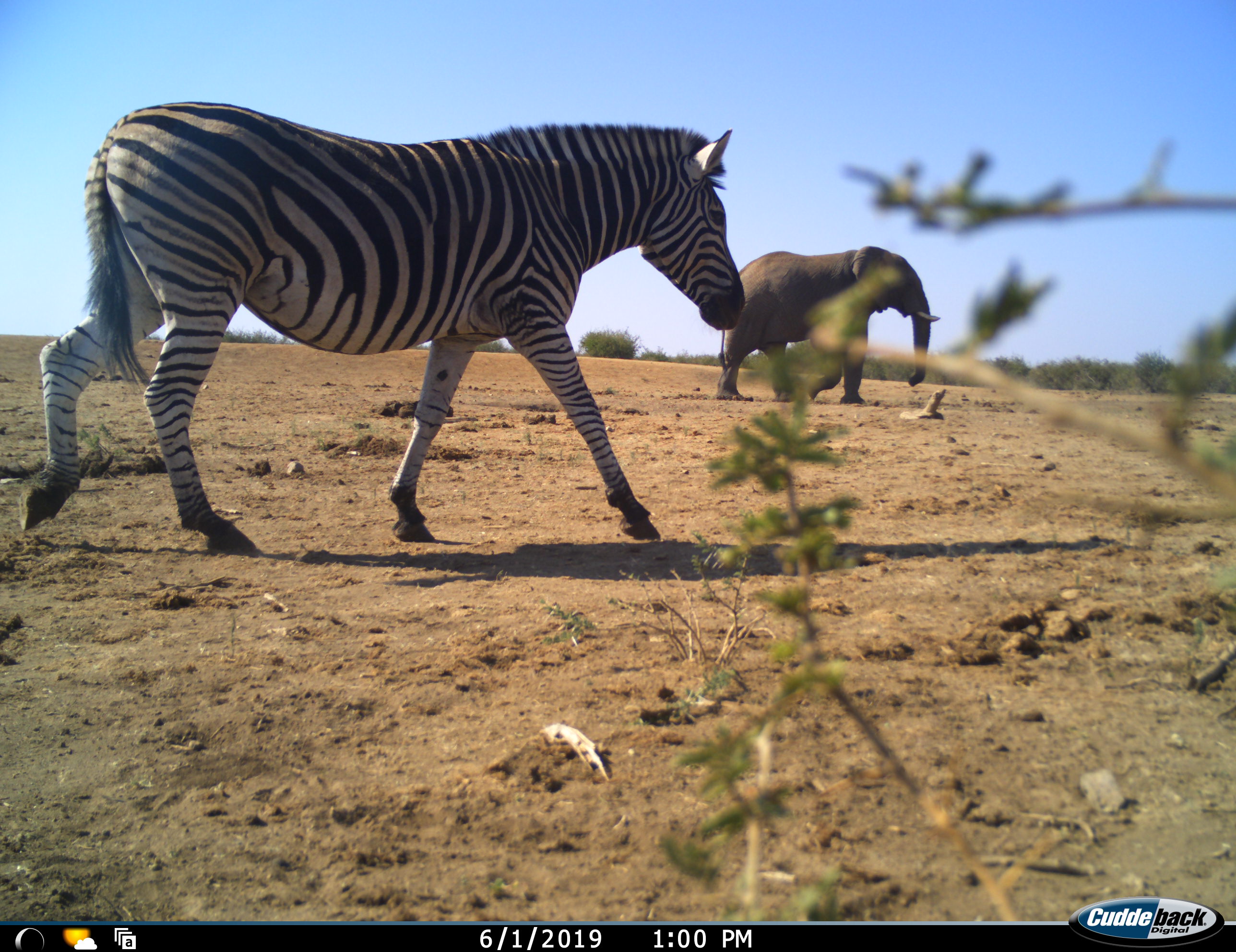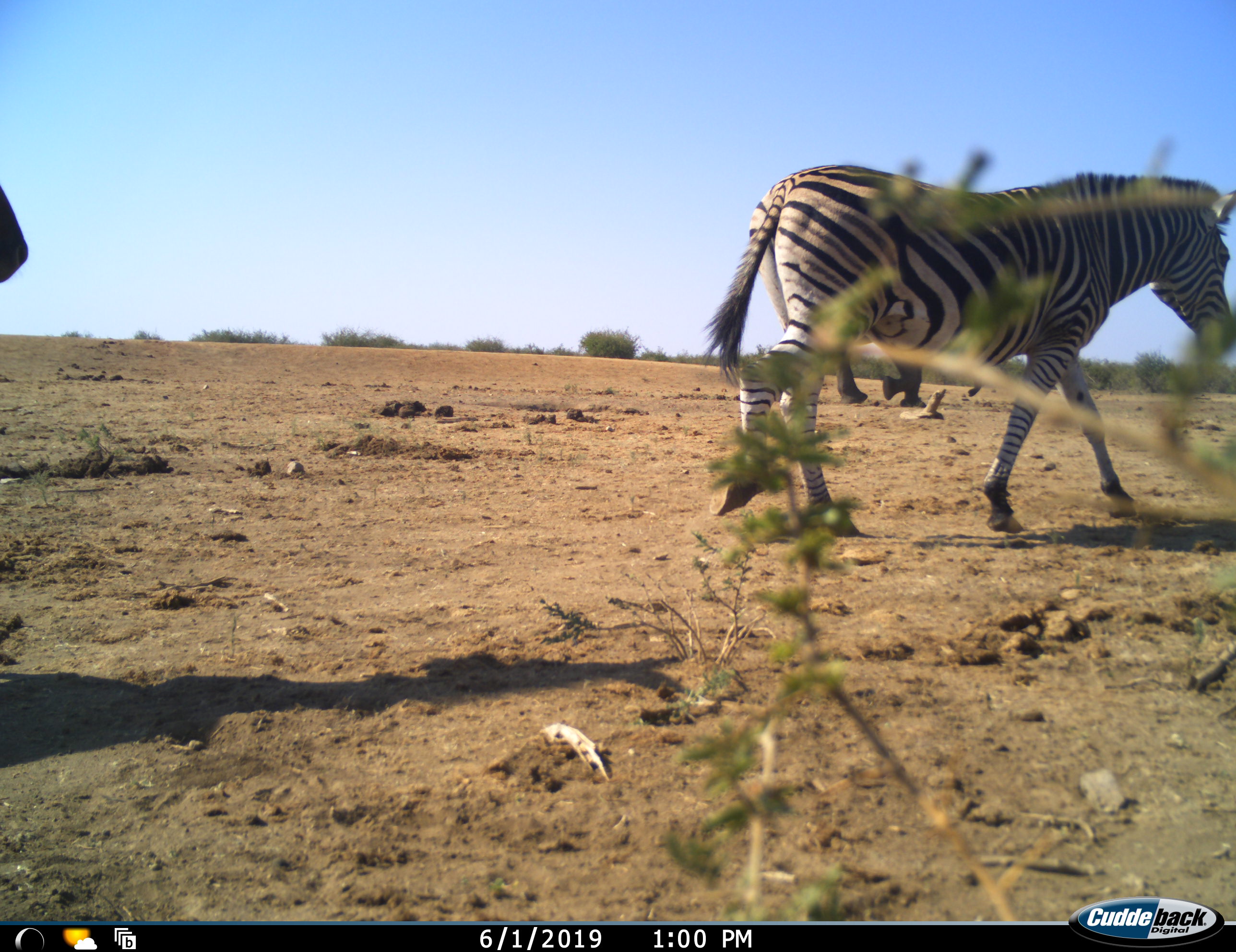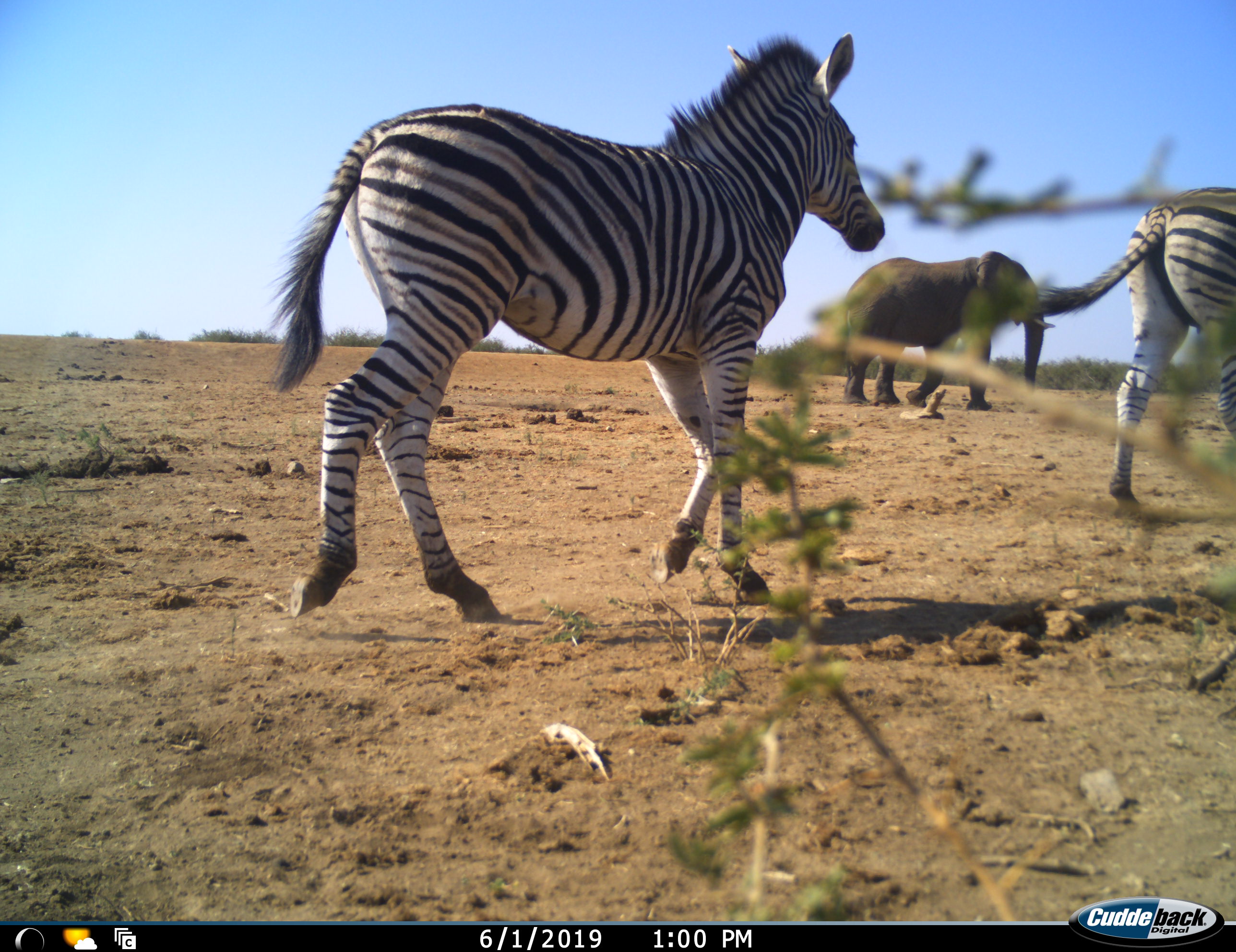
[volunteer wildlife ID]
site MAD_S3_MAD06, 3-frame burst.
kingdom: Animalia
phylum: Chordata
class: Mammalia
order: Proboscidea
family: Elephantidae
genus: Loxodonta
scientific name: Loxodonta africana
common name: african bush elephant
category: elephant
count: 1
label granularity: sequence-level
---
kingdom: Animalia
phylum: Chordata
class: Mammalia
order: Perissodactyla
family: Equidae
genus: Equus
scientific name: Equus quagga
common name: plains zebra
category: zebraplains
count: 2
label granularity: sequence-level